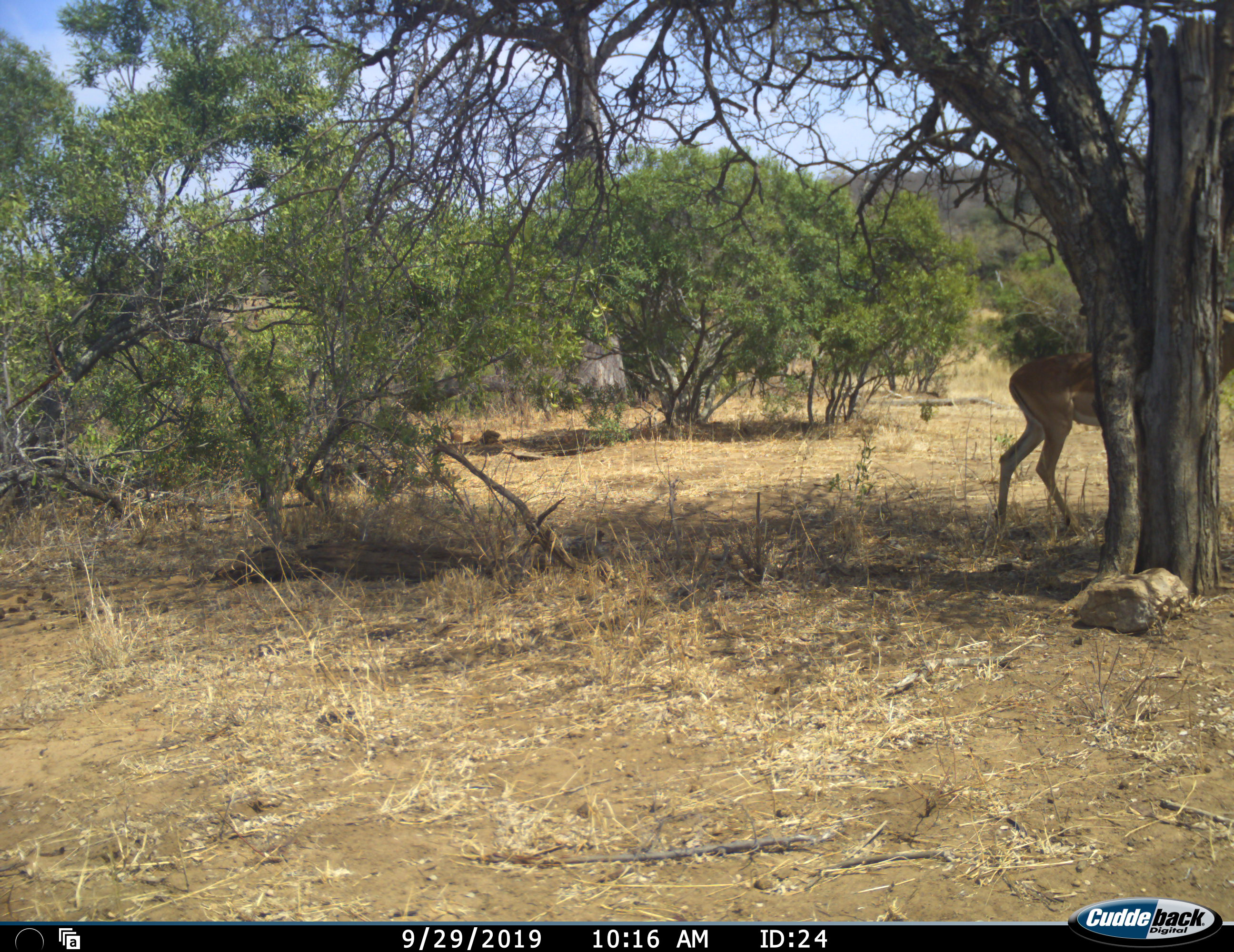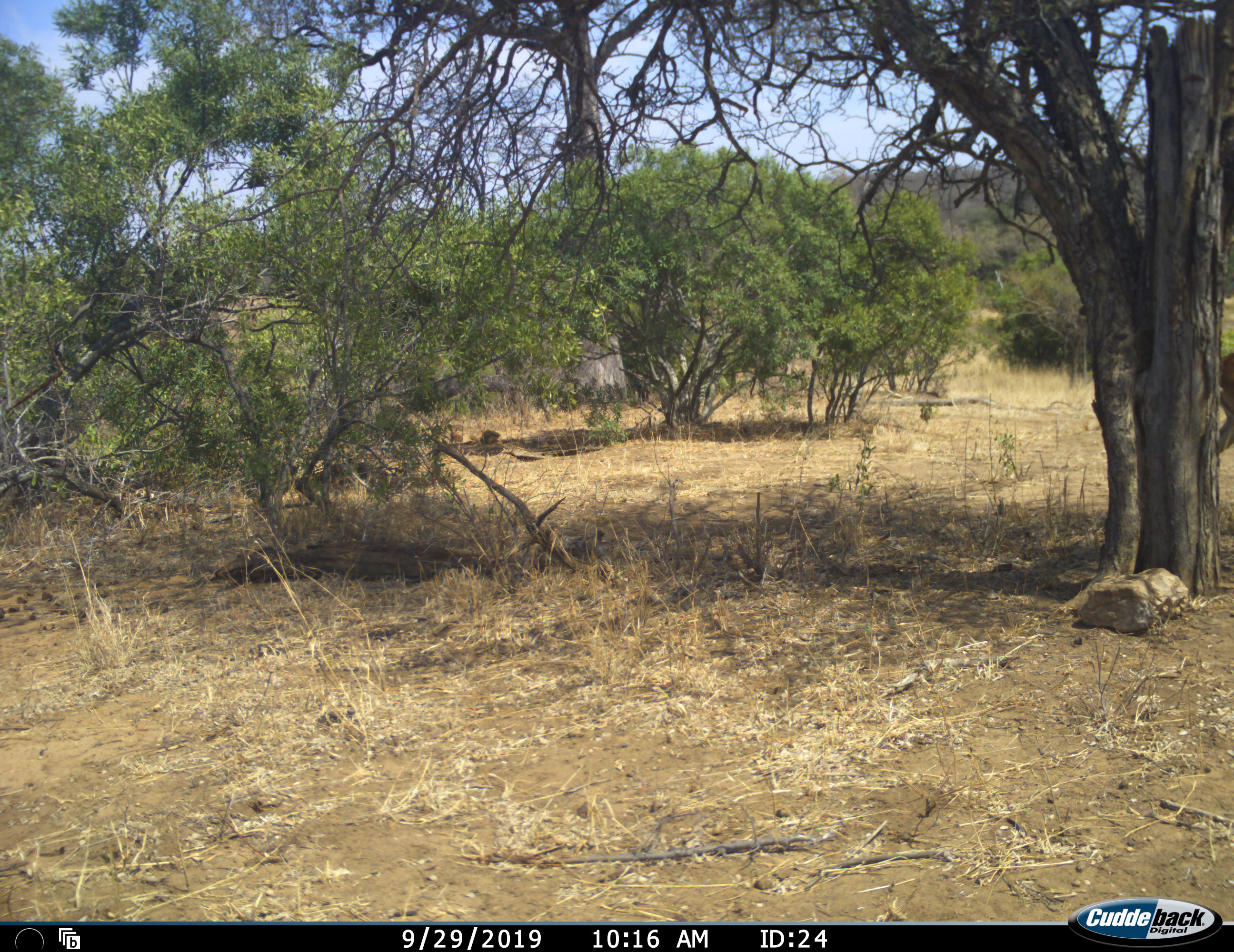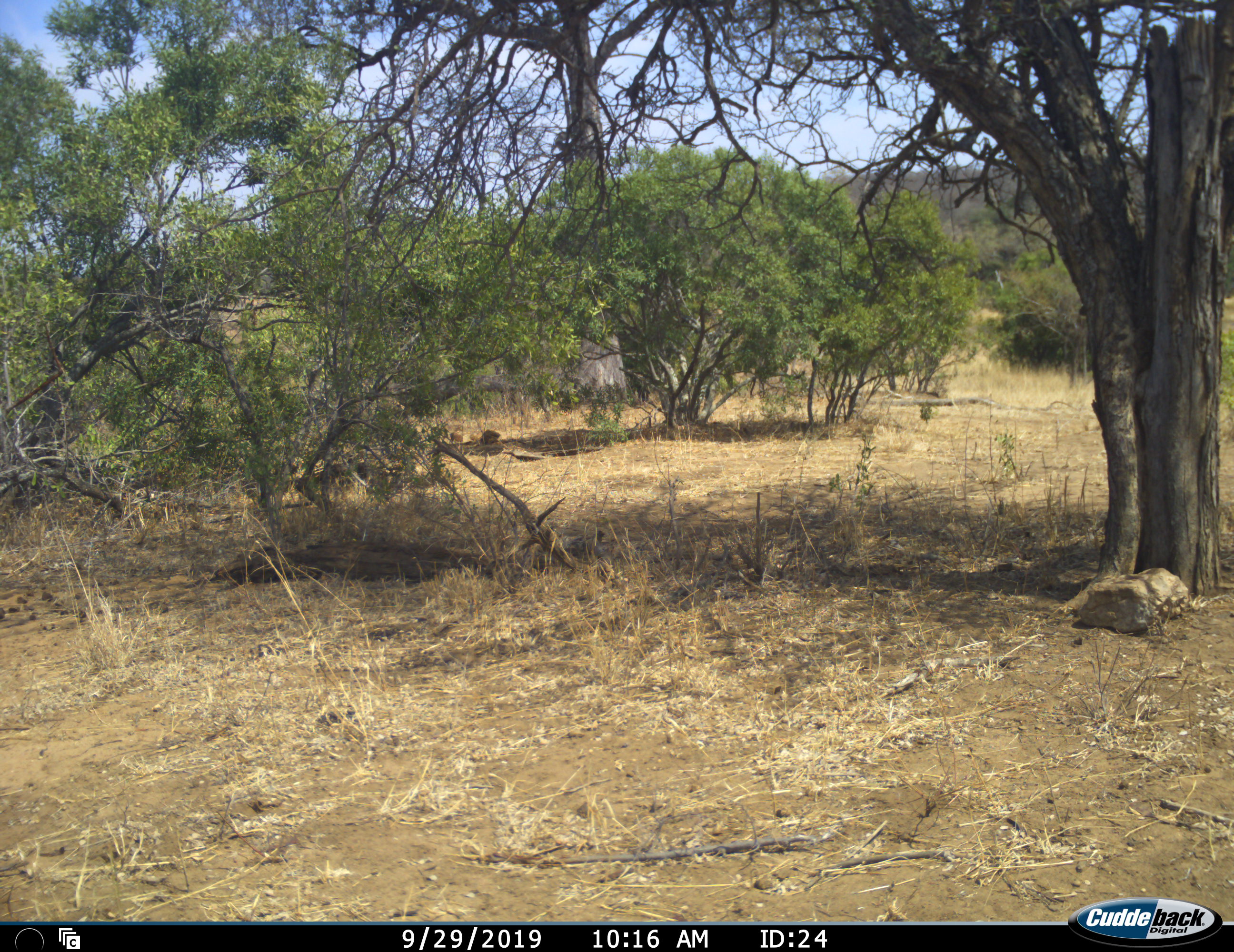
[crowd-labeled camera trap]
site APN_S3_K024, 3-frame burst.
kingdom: Animalia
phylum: Chordata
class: Mammalia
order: Artiodactyla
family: Bovidae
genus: Aepyceros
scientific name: Aepyceros melampus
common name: impala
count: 1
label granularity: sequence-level